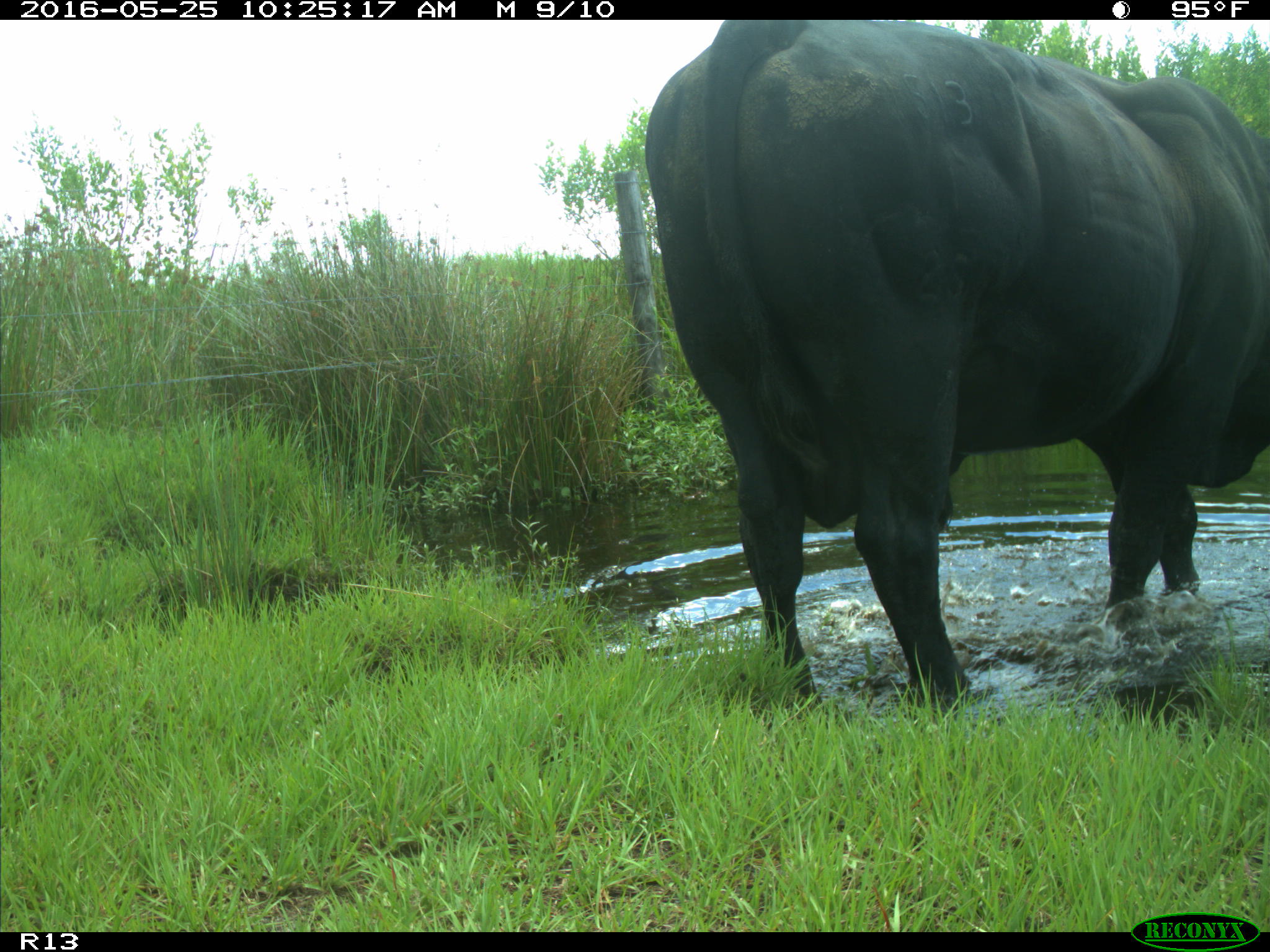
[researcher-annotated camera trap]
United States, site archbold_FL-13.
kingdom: Animalia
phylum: Chordata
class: Mammalia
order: Artiodactyla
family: Bovidae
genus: Bos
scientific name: Bos taurus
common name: domestic cow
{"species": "Bos taurus (domestic cow)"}